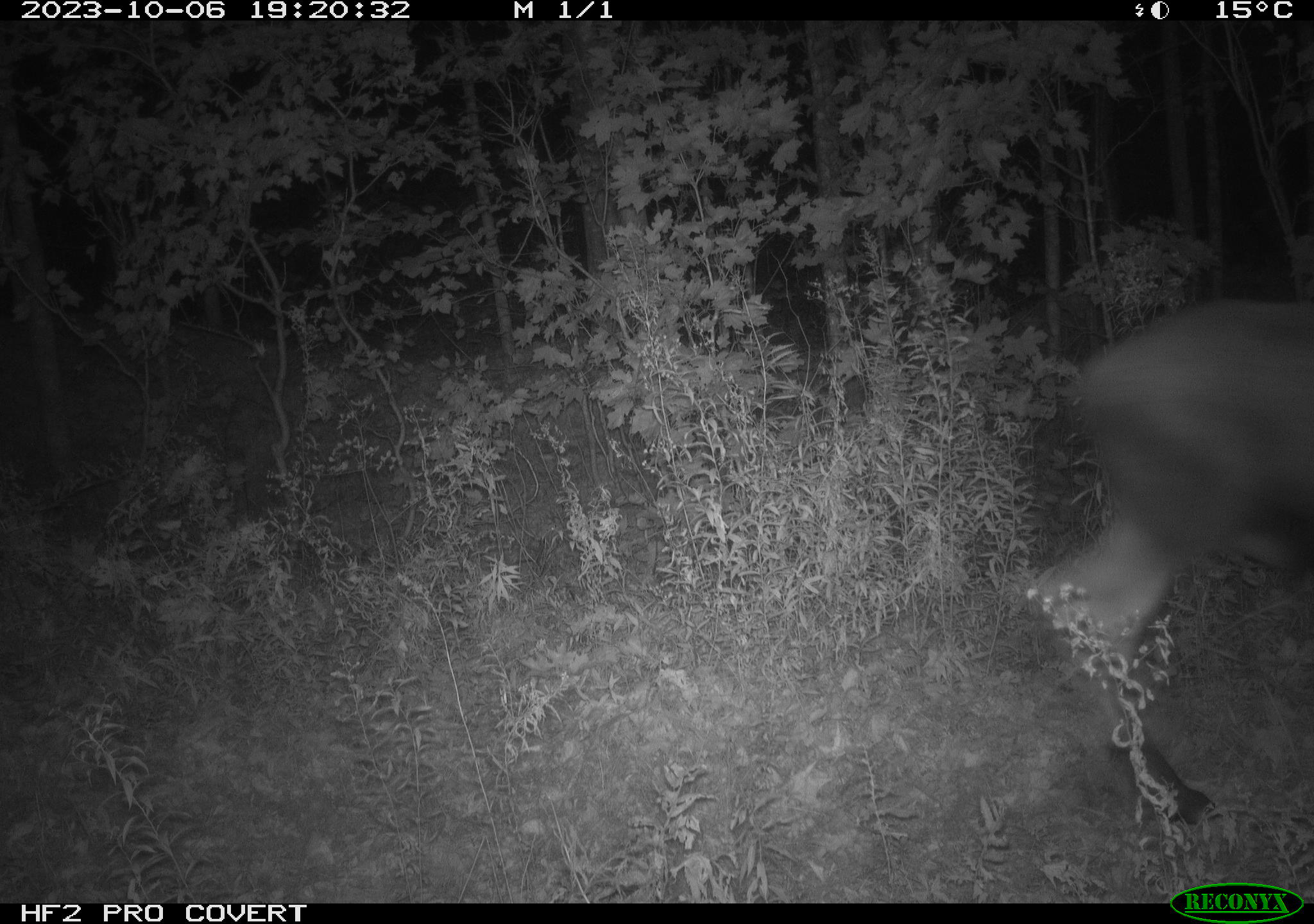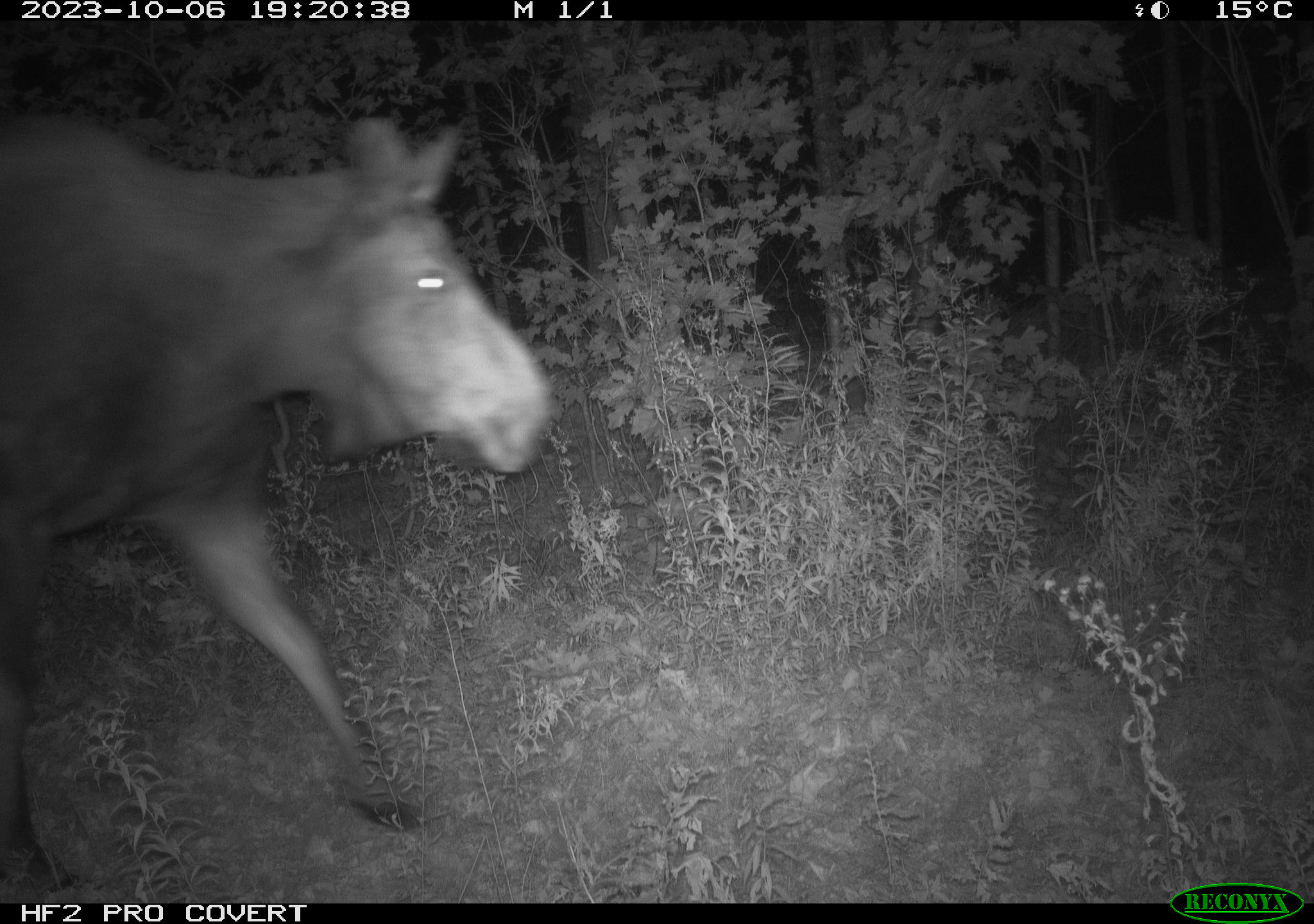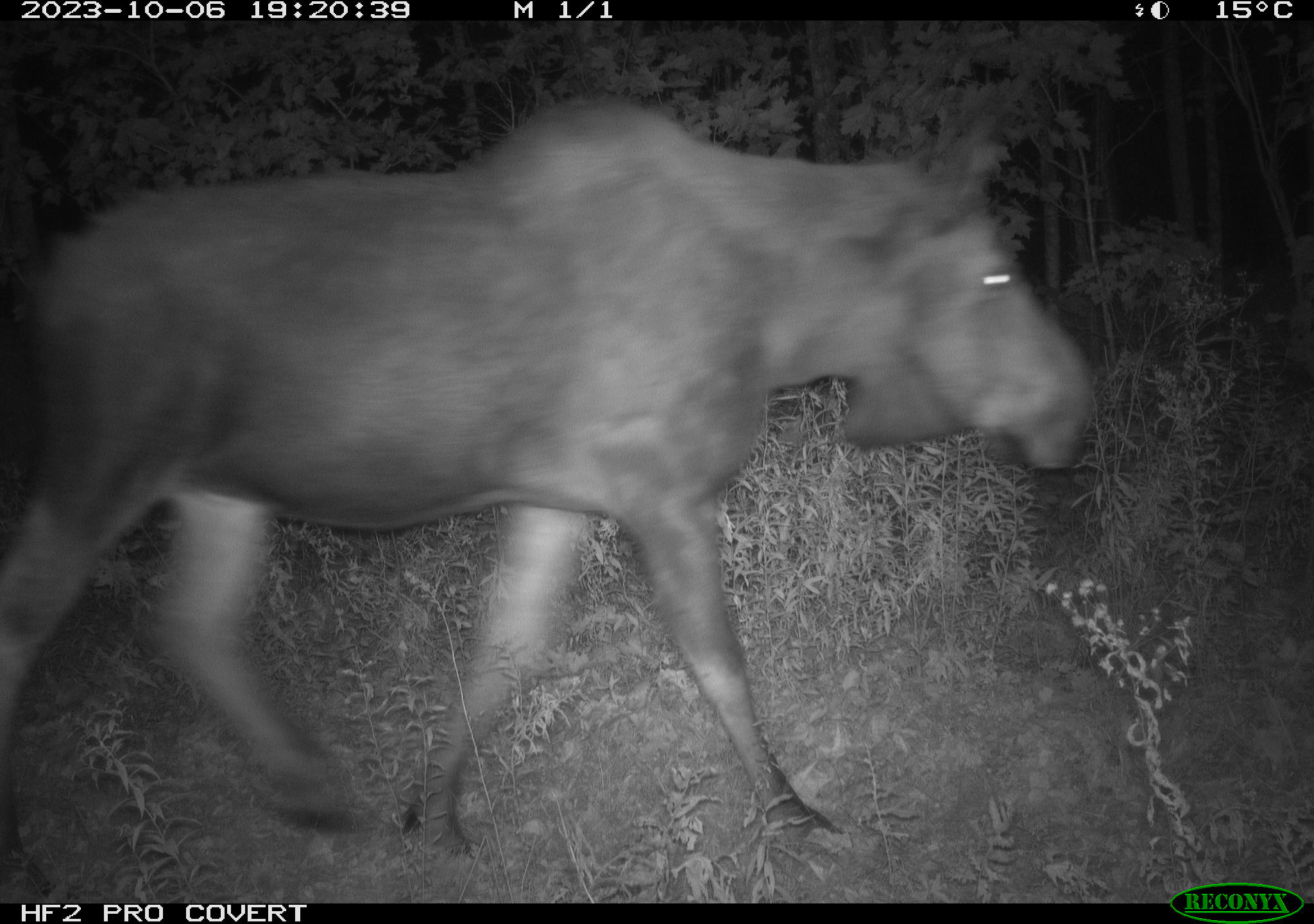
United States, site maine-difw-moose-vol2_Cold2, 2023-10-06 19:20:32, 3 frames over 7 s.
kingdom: Animalia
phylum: Chordata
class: Mammalia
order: Artiodactyla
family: Cervidae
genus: Alces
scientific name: Alces alces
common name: moose